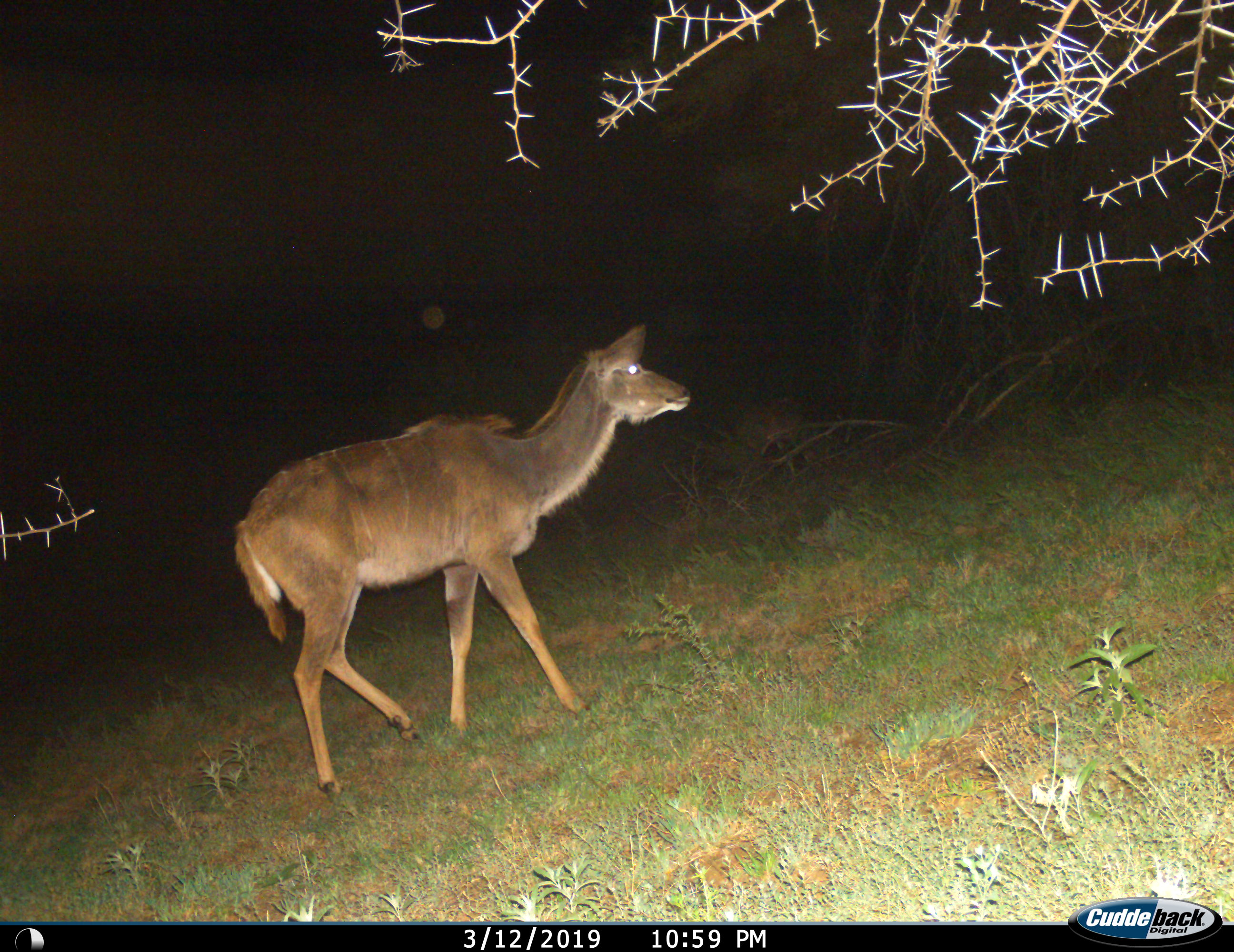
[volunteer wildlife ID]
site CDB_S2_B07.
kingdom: Animalia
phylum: Chordata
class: Mammalia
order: Artiodactyla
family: Bovidae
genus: Tragelaphus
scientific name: Tragelaphus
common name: kudu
Kudu (Tragelaphus), count 1. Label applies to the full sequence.